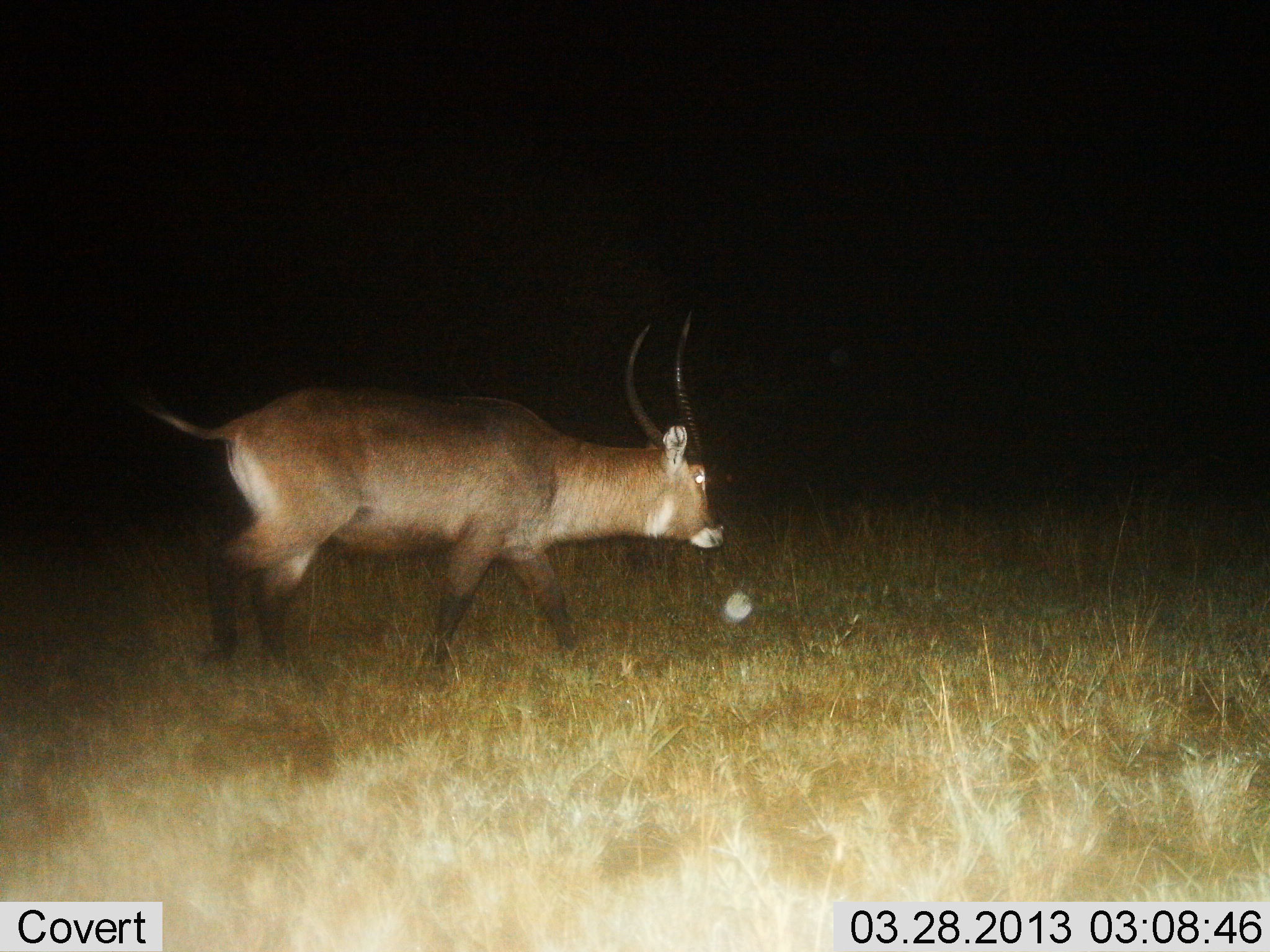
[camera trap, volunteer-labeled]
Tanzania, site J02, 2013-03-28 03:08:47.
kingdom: Animalia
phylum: Chordata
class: Mammalia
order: Artiodactyla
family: Bovidae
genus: Kobus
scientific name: Kobus ellipsiprymnus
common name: waterbuck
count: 1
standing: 4%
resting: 0%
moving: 96%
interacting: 0%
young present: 0%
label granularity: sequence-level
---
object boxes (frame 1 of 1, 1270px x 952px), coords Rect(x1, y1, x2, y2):
animal: Rect(115, 307, 732, 673)